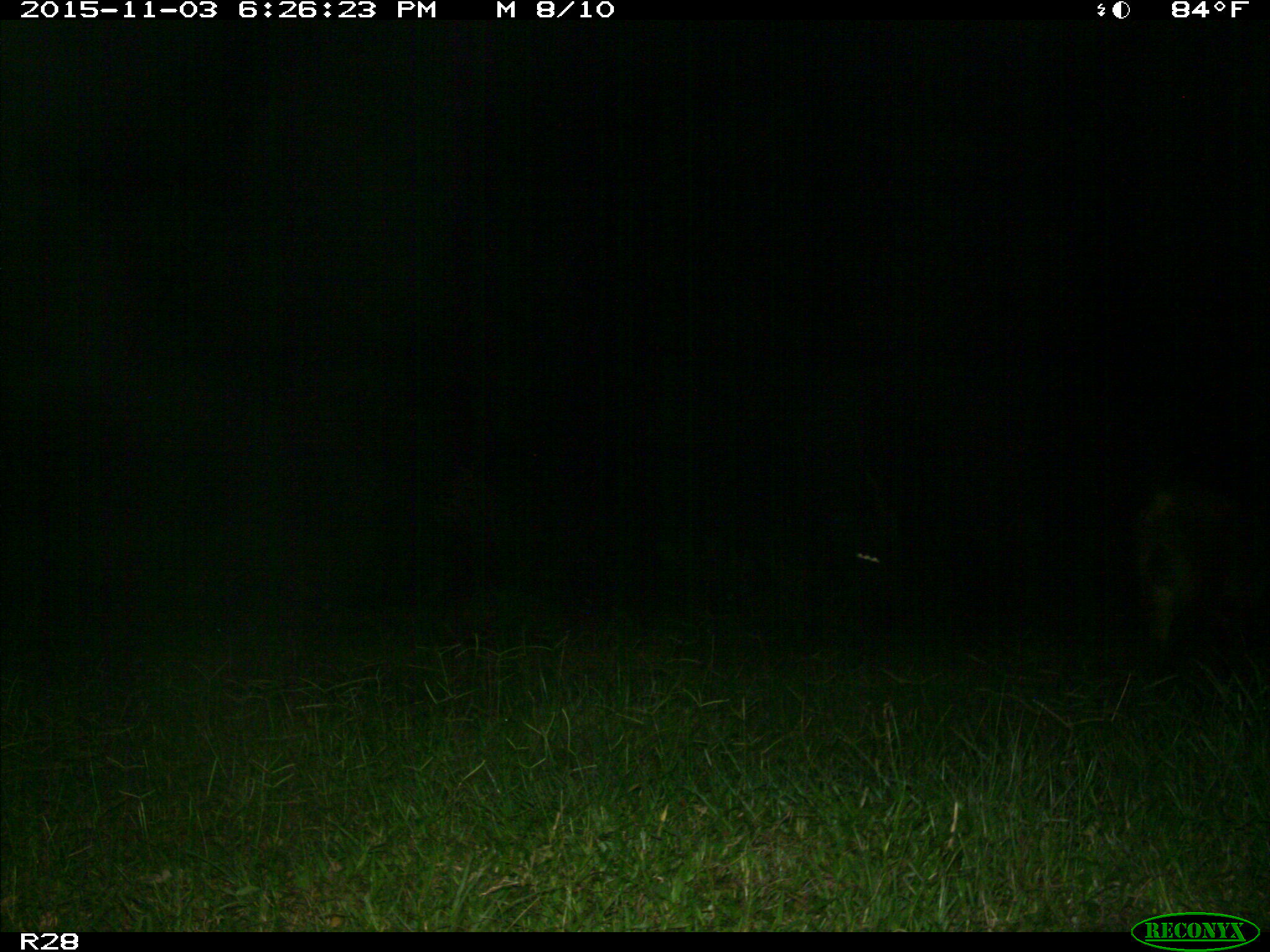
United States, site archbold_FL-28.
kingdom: Animalia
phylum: Chordata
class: Mammalia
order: Artiodactyla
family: Suidae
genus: Sus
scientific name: Sus scrofa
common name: wild boar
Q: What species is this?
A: Sus scrofa (wild boar).